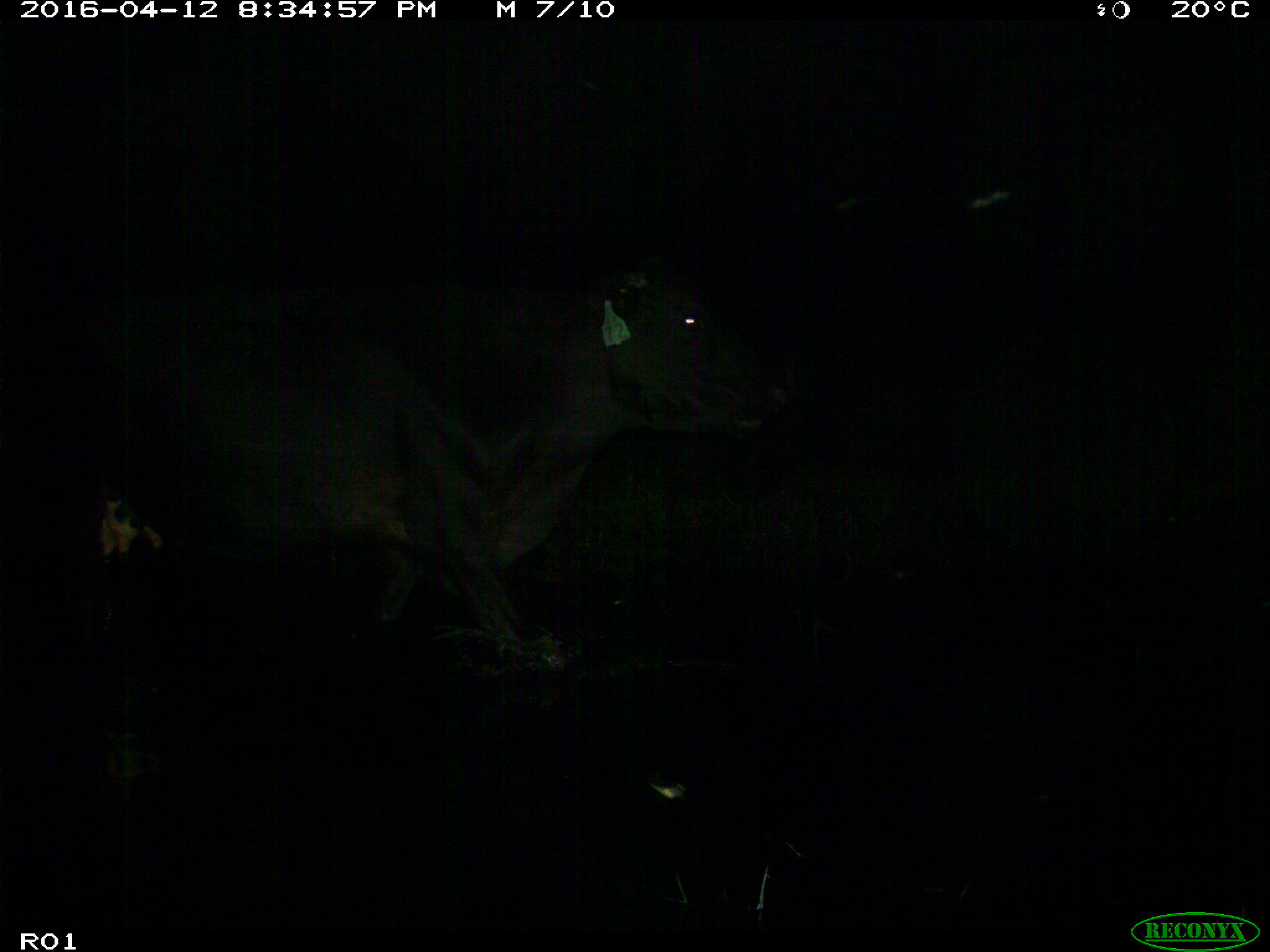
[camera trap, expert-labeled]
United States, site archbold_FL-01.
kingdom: Animalia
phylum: Chordata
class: Mammalia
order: Artiodactyla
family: Bovidae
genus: Bos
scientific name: Bos taurus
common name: domestic cow